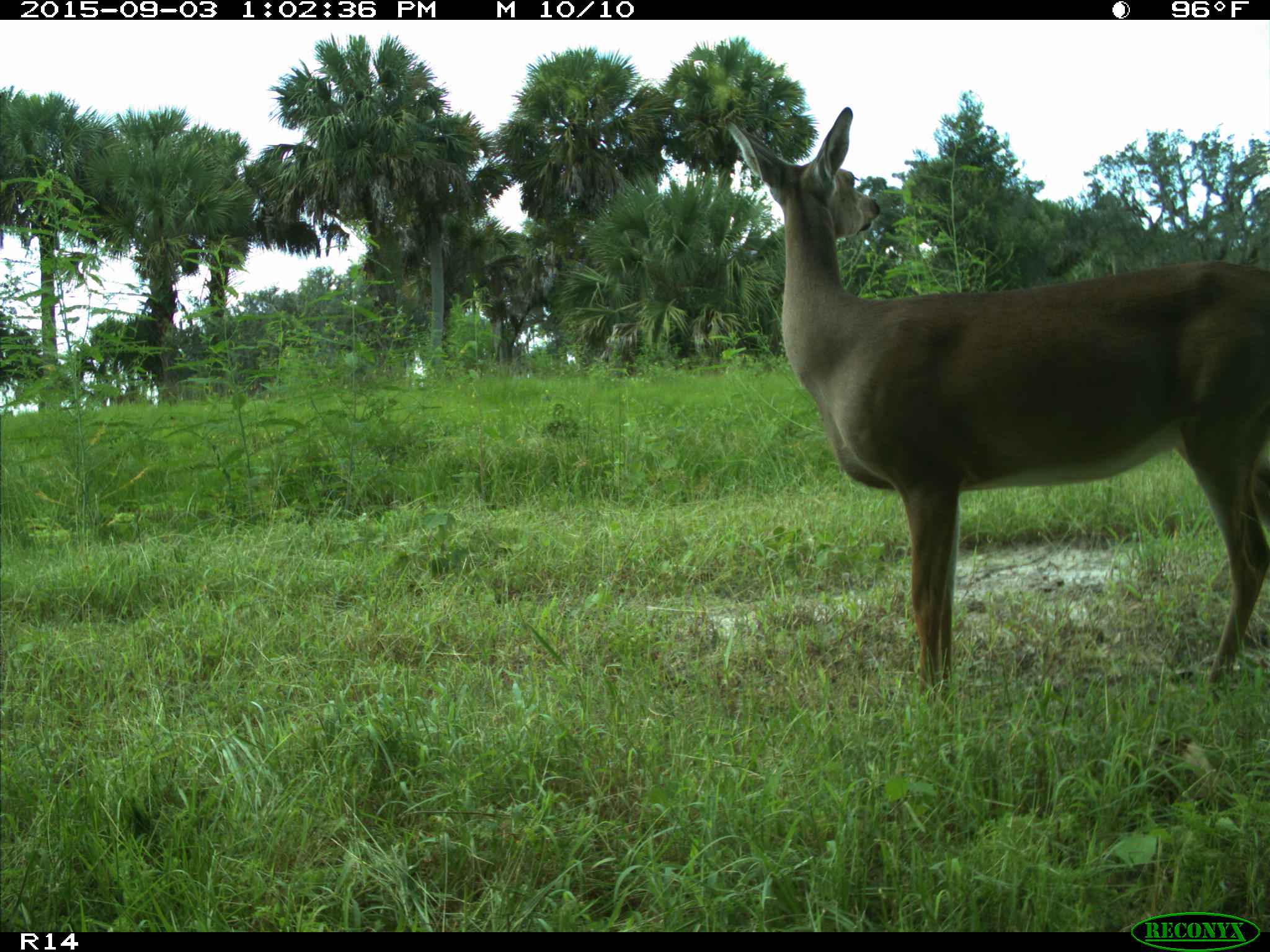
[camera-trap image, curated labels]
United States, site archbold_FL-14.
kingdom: Animalia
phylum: Chordata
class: Mammalia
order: Artiodactyla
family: Cervidae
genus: Odocoileus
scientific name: Odocoileus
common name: deer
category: unidentified deer